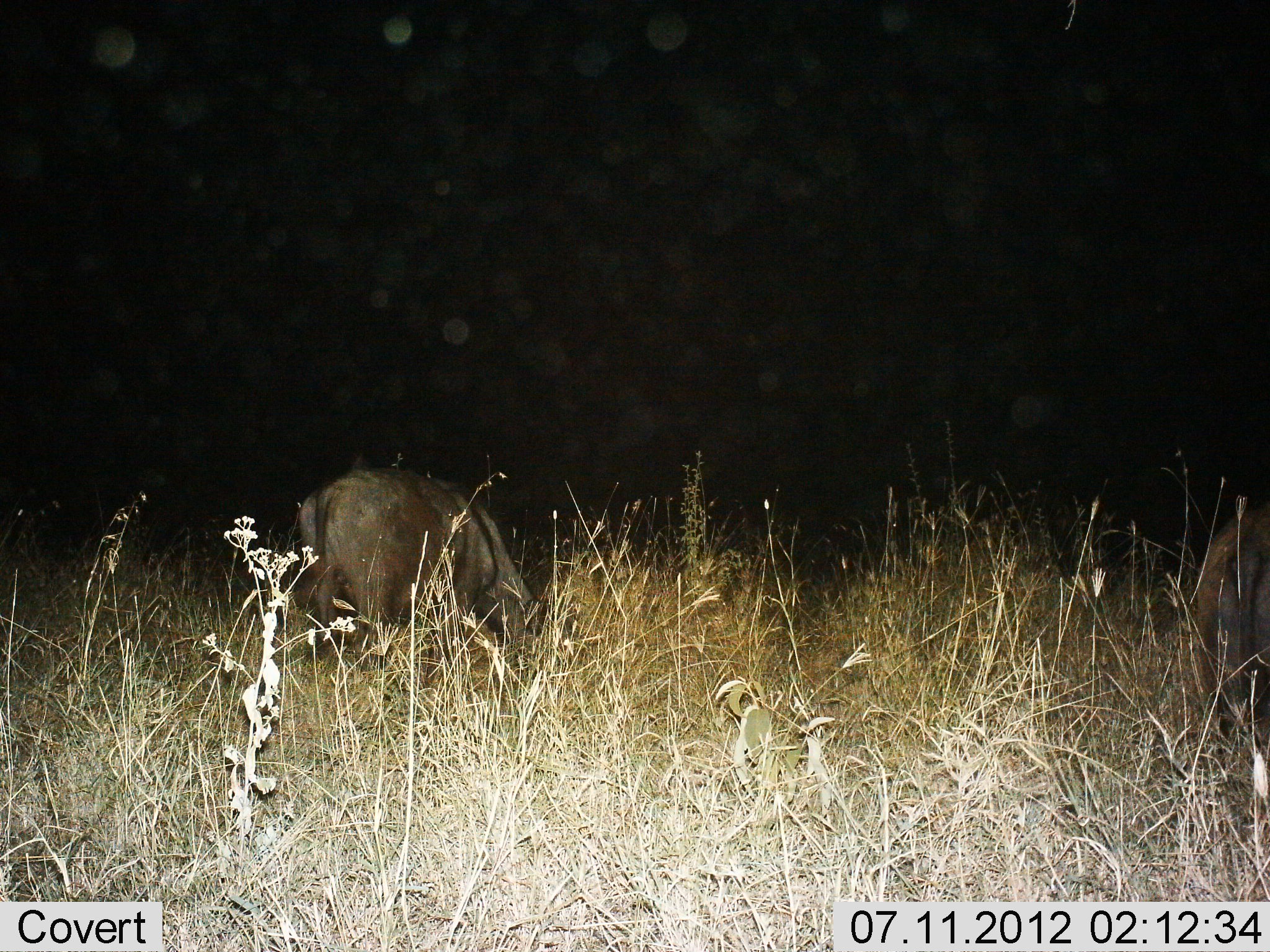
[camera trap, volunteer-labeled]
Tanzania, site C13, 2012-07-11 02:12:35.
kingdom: Animalia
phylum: Chordata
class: Mammalia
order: Artiodactyla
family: Bovidae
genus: Connochaetes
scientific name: Connochaetes taurinus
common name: blue wildebeest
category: wildebeest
Wildebeest (blue wildebeest) (Connochaetes taurinus), count 1. Behavior (volunteer vote fractions): standing 14%, resting 0%, moving 0%, interacting 0%. Young present (vote fraction): 0%. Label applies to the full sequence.